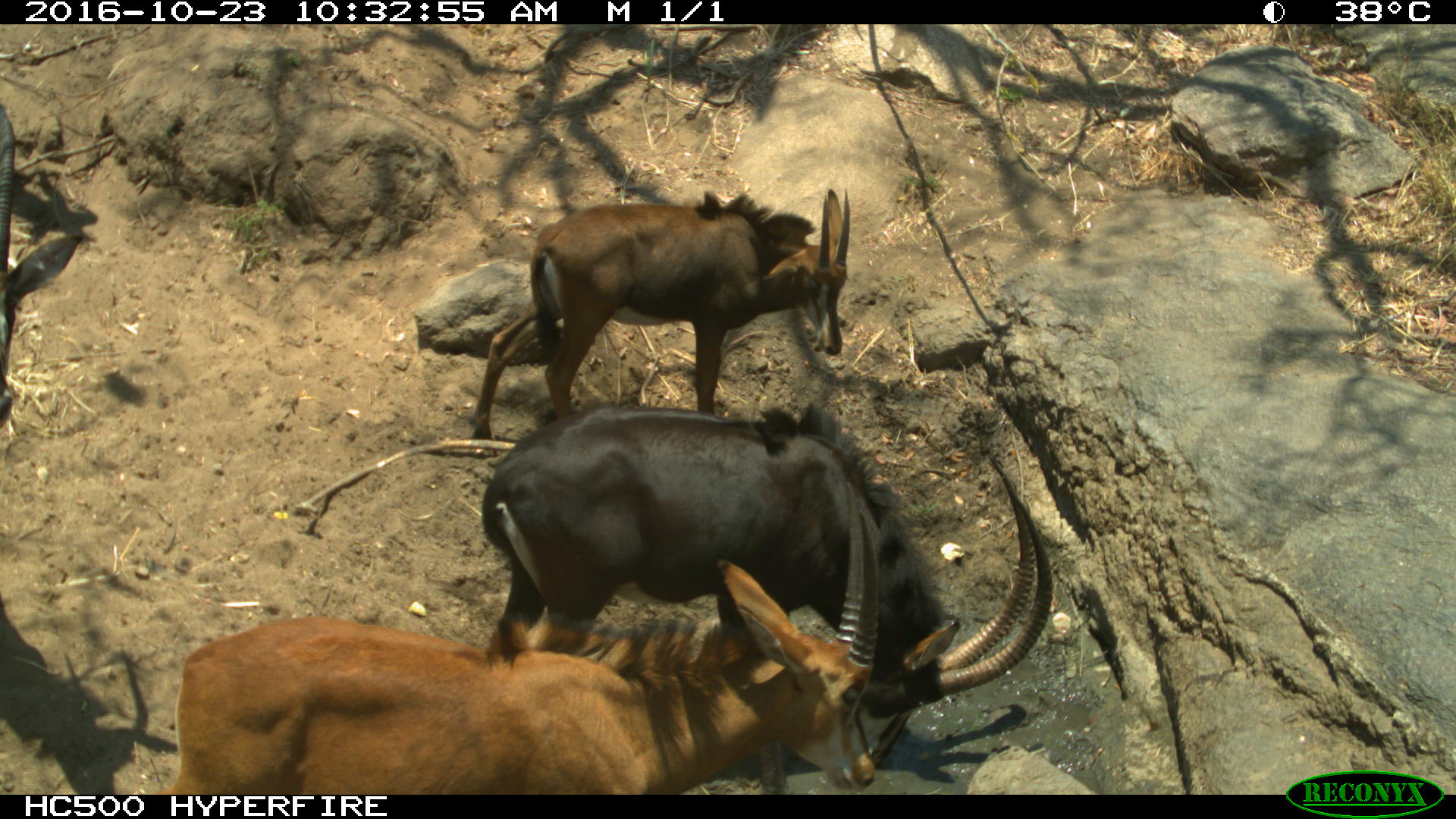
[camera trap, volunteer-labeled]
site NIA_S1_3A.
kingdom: Animalia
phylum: Chordata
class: Mammalia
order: Artiodactyla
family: Bovidae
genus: Hippotragus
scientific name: Hippotragus niger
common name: sable antelope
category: sable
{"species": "sable (sable antelope) (Hippotragus niger)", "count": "3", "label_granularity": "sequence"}